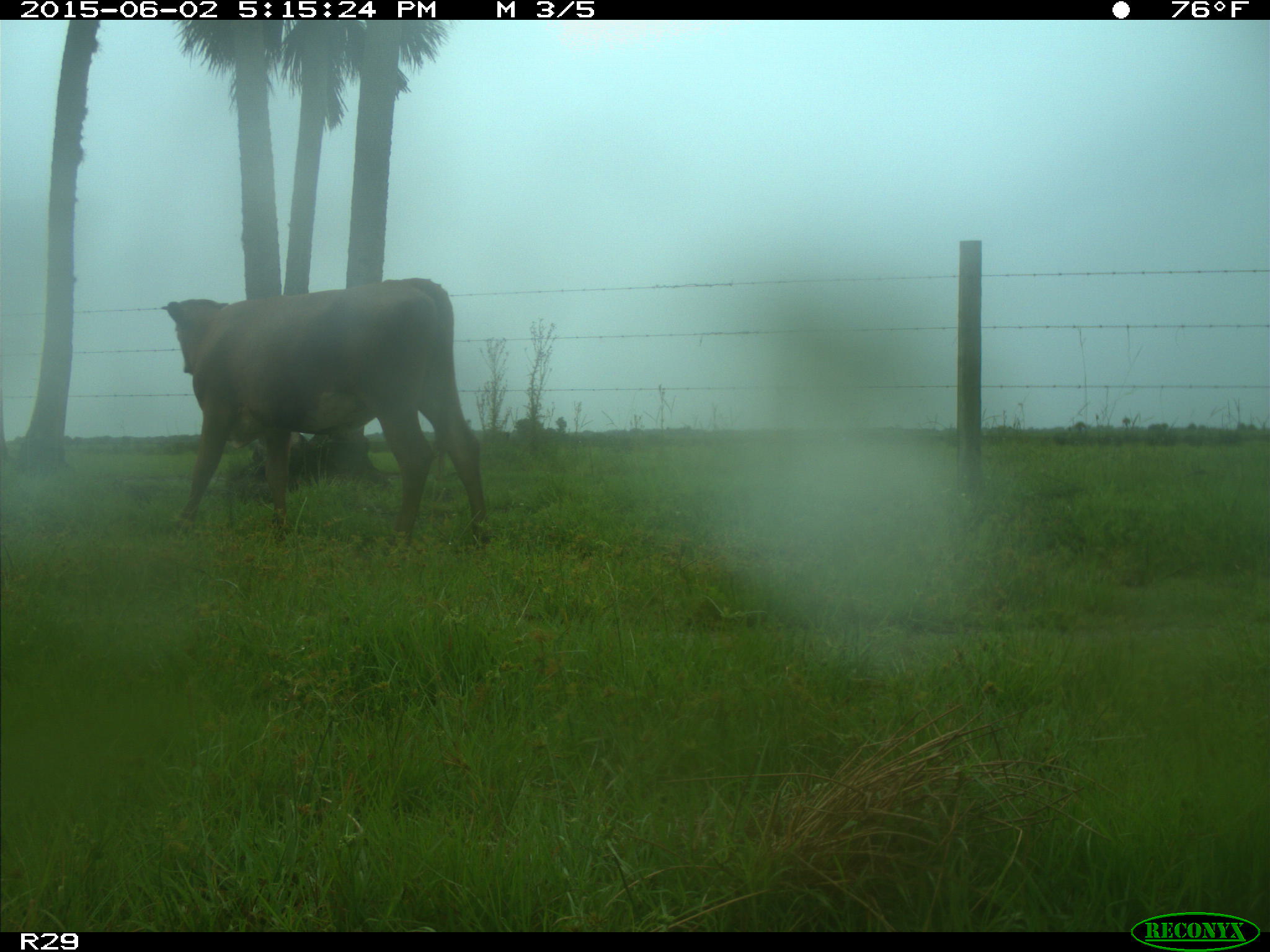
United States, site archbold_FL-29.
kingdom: Animalia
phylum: Chordata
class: Mammalia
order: Artiodactyla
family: Bovidae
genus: Bos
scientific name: Bos taurus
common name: domestic cow